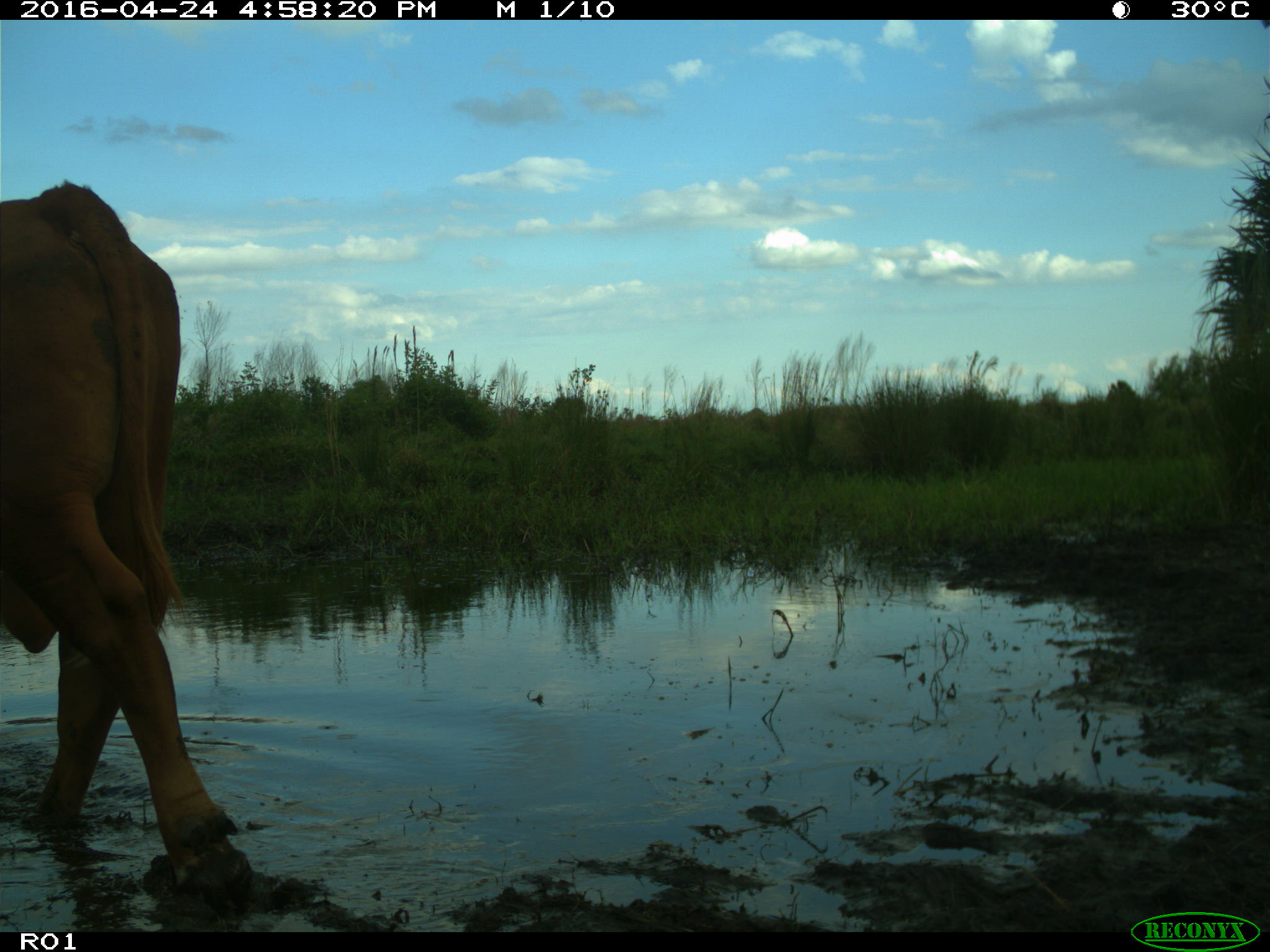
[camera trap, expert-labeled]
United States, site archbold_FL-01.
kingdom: Animalia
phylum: Chordata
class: Mammalia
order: Artiodactyla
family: Bovidae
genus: Bos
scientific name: Bos taurus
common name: domestic cow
Bos taurus (domestic cow).